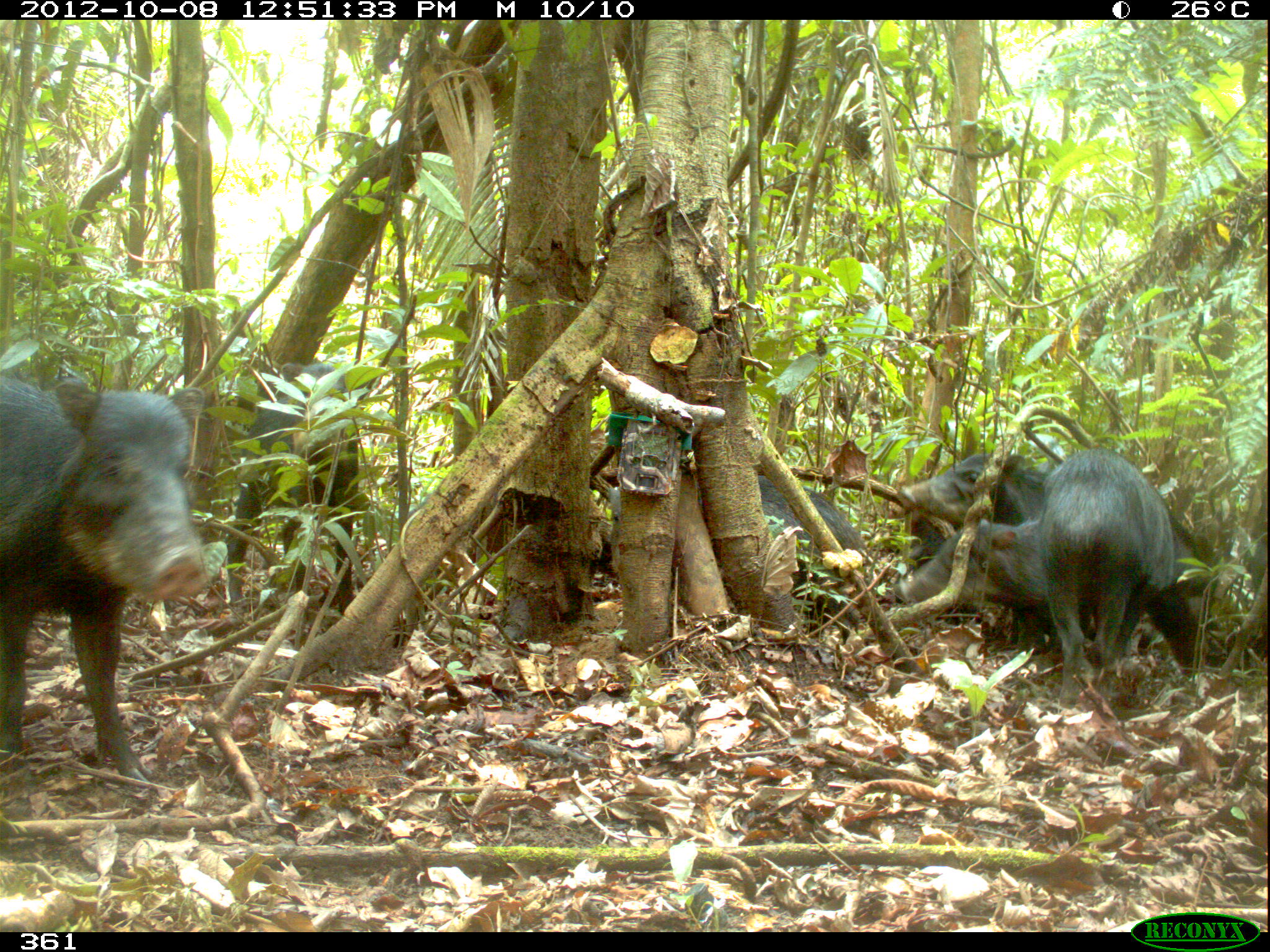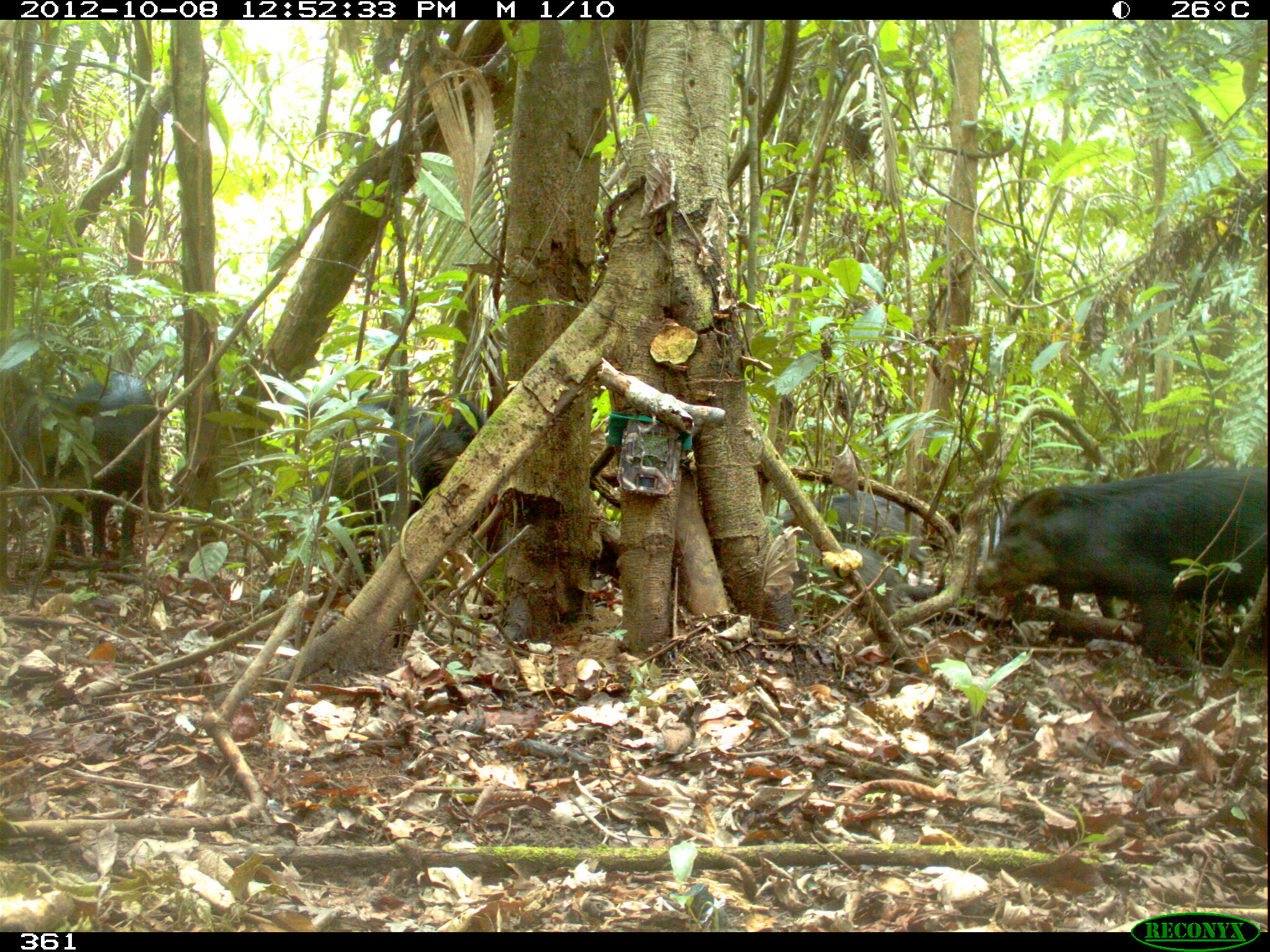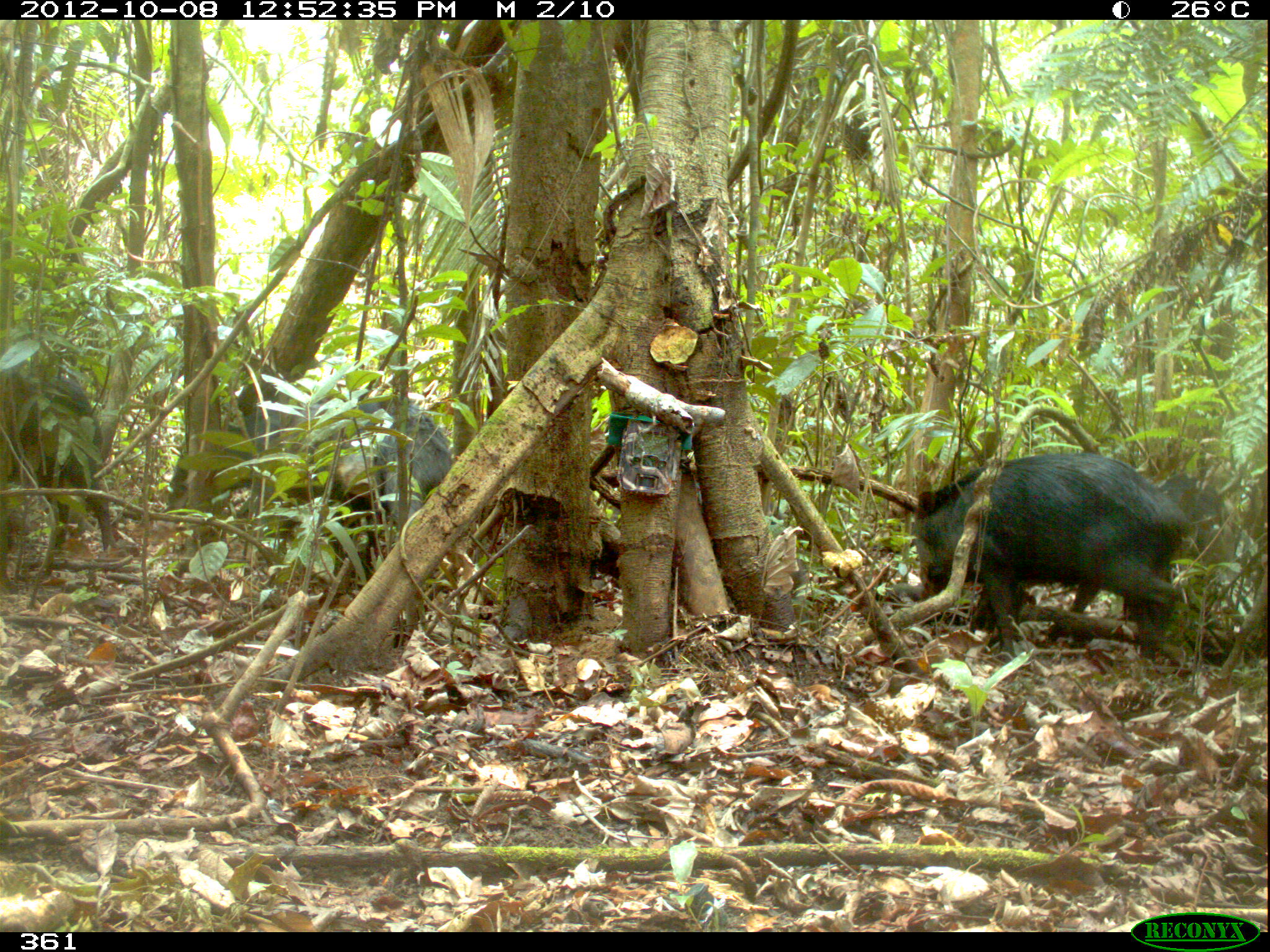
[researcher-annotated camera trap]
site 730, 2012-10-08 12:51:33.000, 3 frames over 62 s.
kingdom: Animalia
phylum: Chordata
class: Mammalia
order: Artiodactyla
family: Tayassuidae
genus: Tayassu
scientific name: Tayassu pecari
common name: white-lipped peccary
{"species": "Tayassu pecari (white-lipped peccary)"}